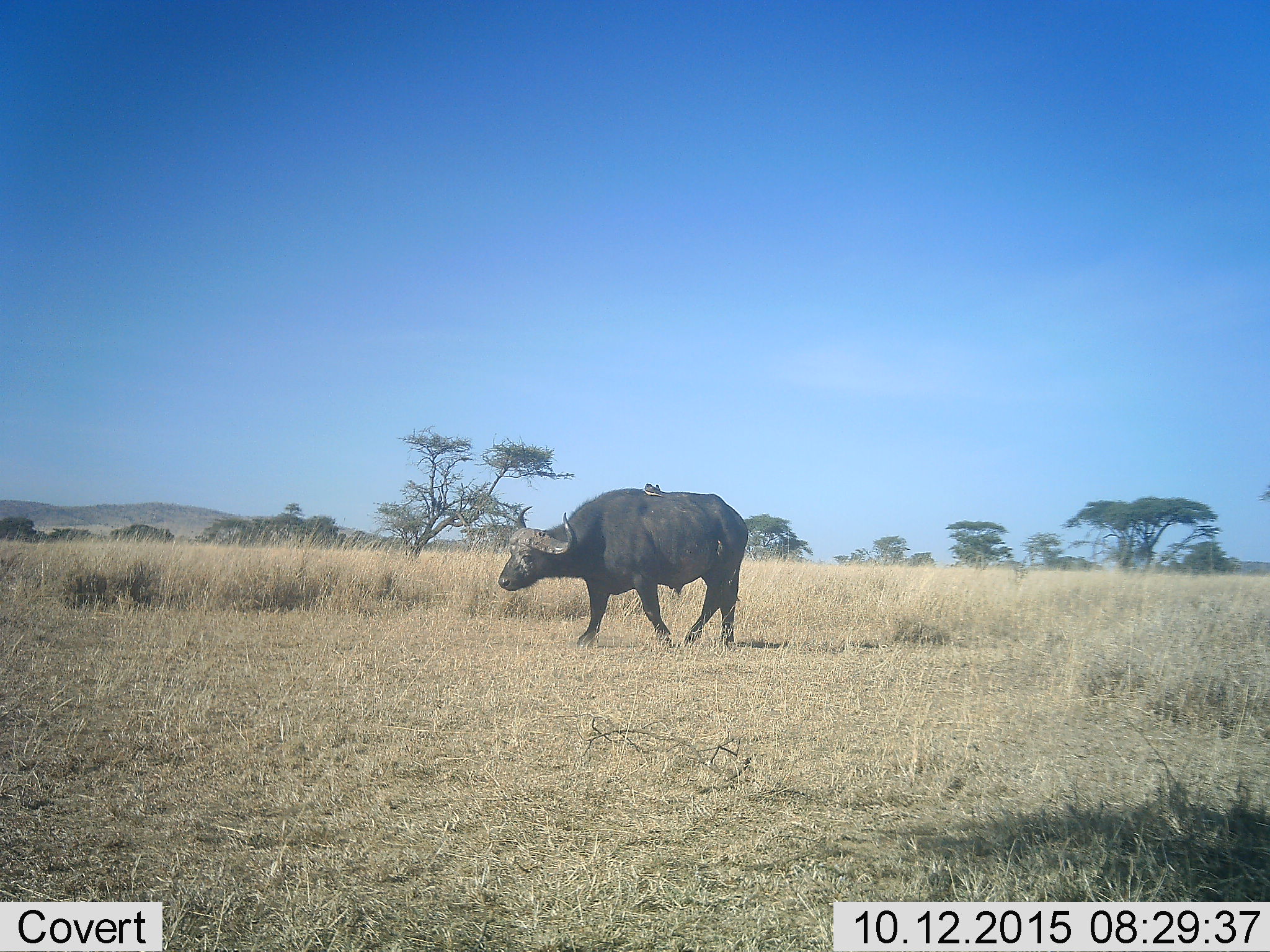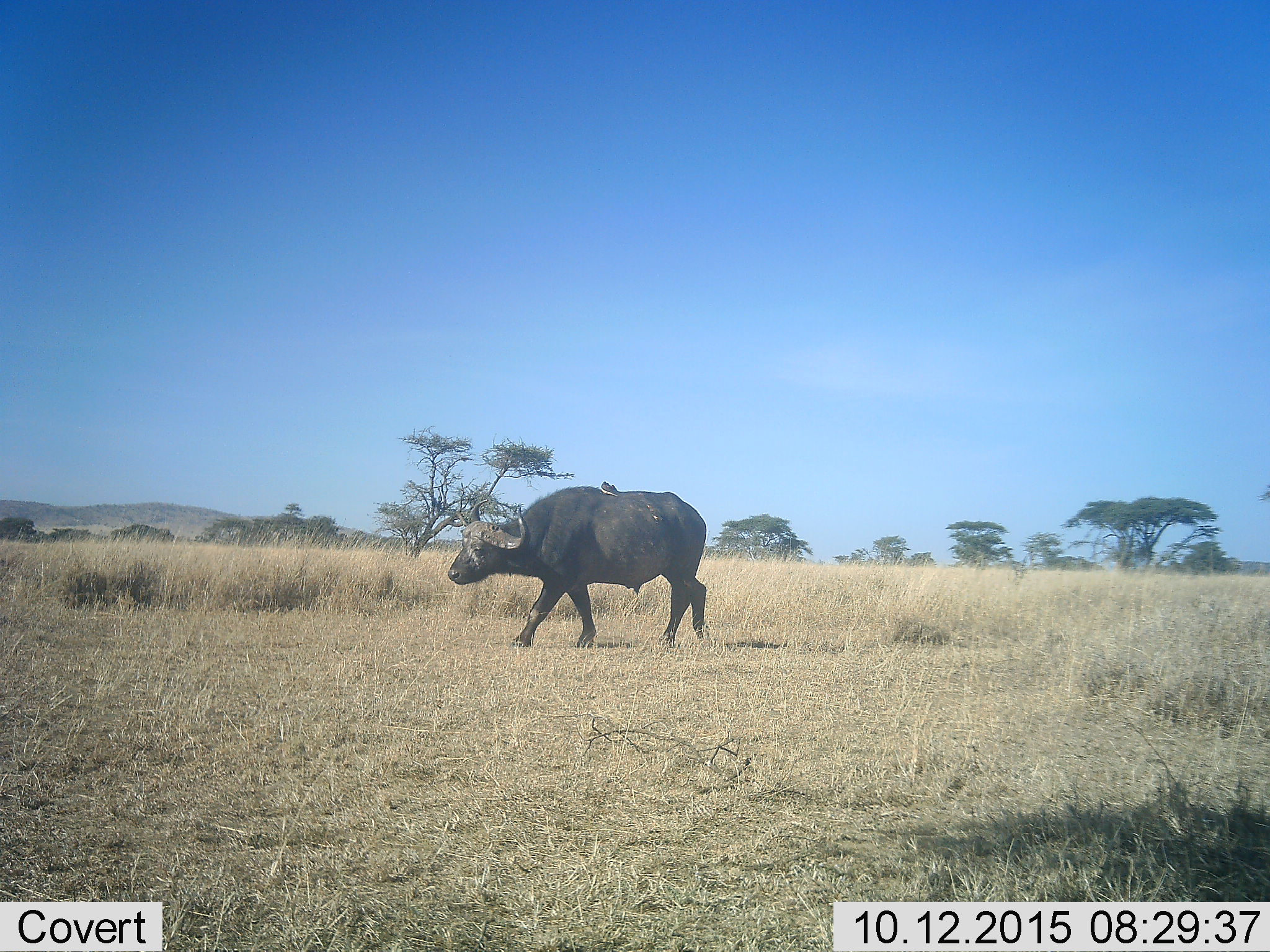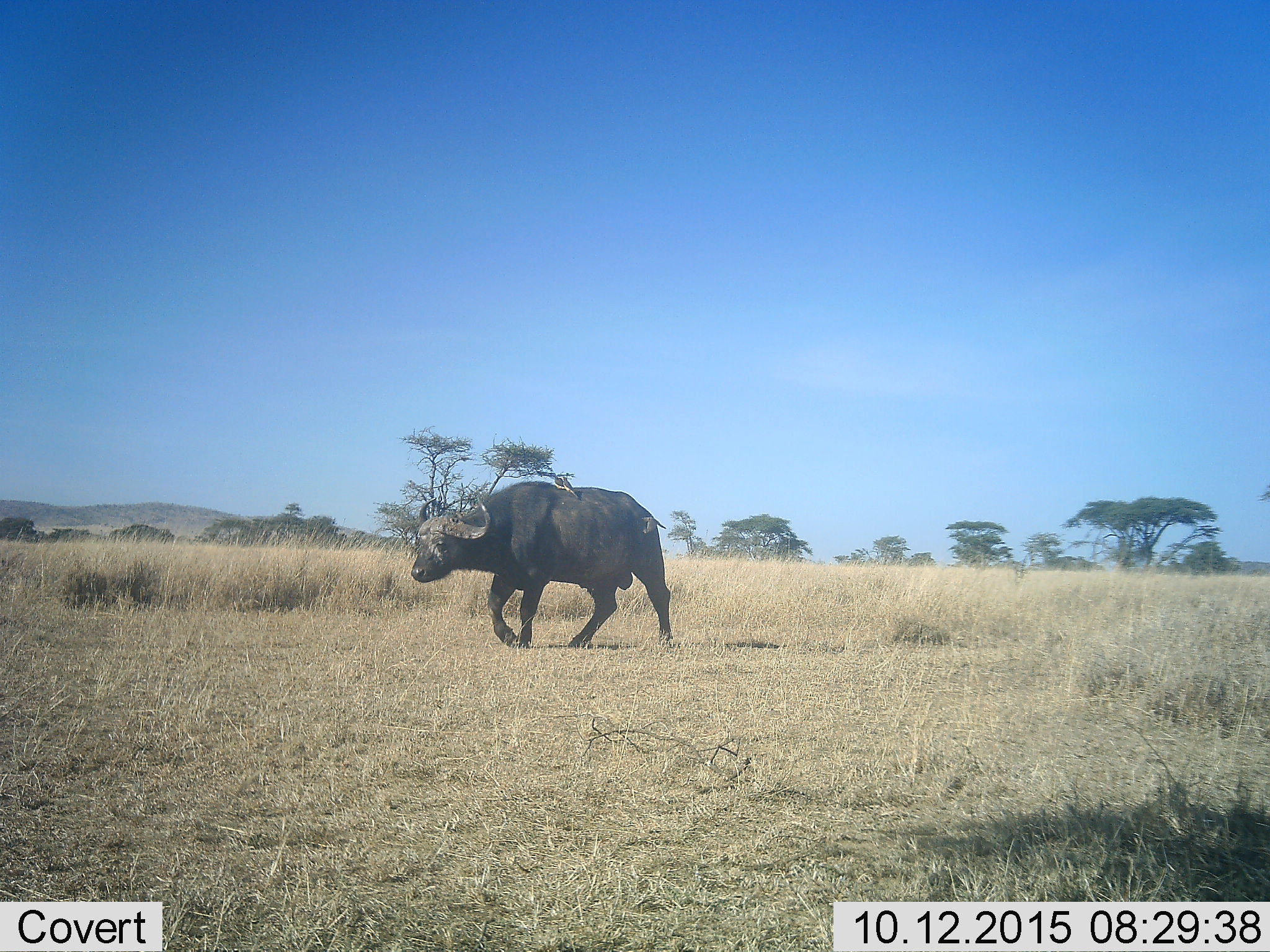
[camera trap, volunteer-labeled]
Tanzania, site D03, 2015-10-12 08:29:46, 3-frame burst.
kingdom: Animalia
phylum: Chordata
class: Mammalia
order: Artiodactyla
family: Bovidae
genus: Syncerus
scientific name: Syncerus caffer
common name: cape buffalo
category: buffalo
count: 1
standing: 5%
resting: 0%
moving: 100%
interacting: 0%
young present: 0%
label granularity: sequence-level